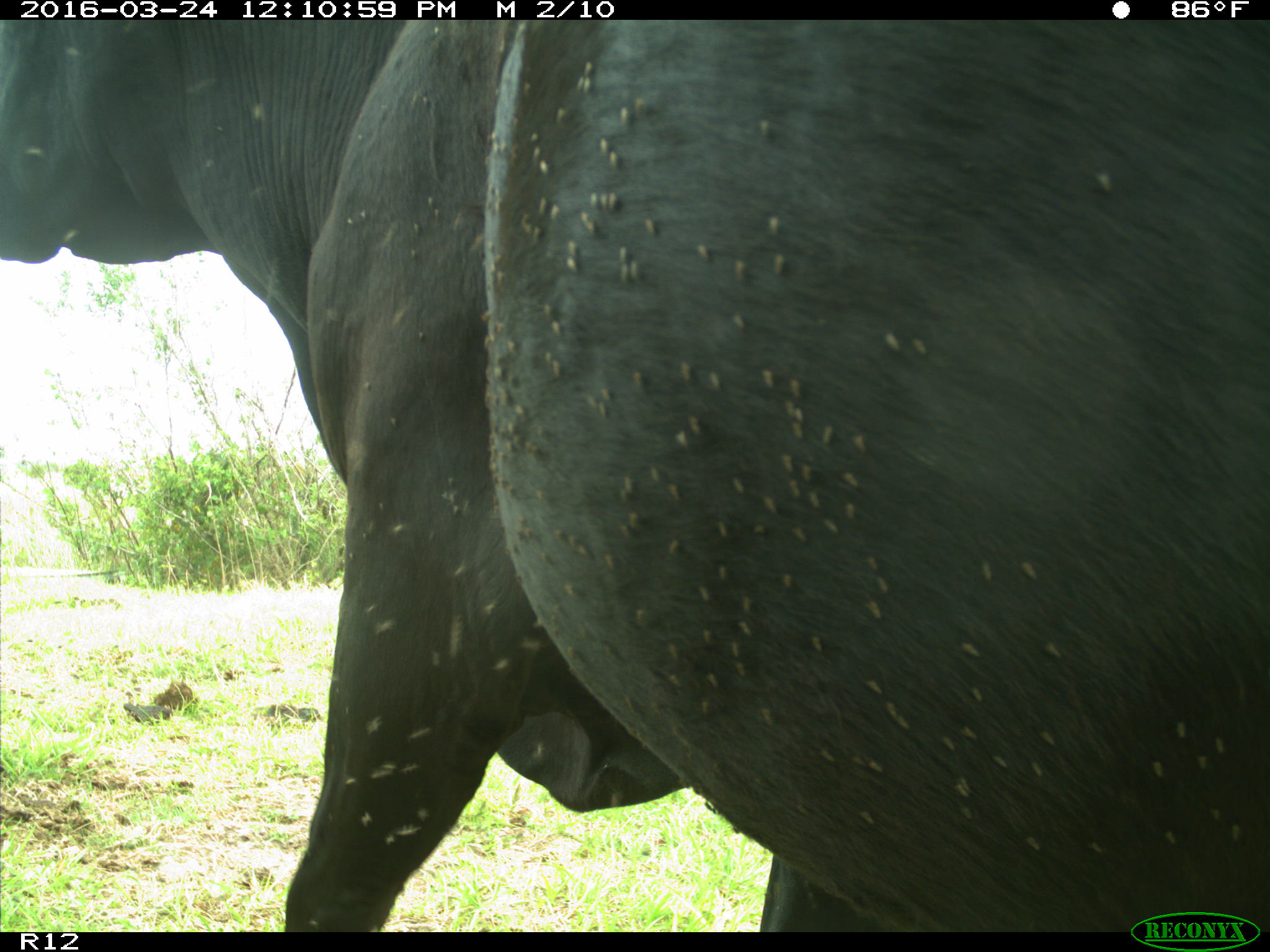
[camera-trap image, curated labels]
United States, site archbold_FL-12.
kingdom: Animalia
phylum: Chordata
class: Mammalia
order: Artiodactyla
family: Bovidae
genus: Bos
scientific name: Bos taurus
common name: domestic cow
Bos taurus (domestic cow).